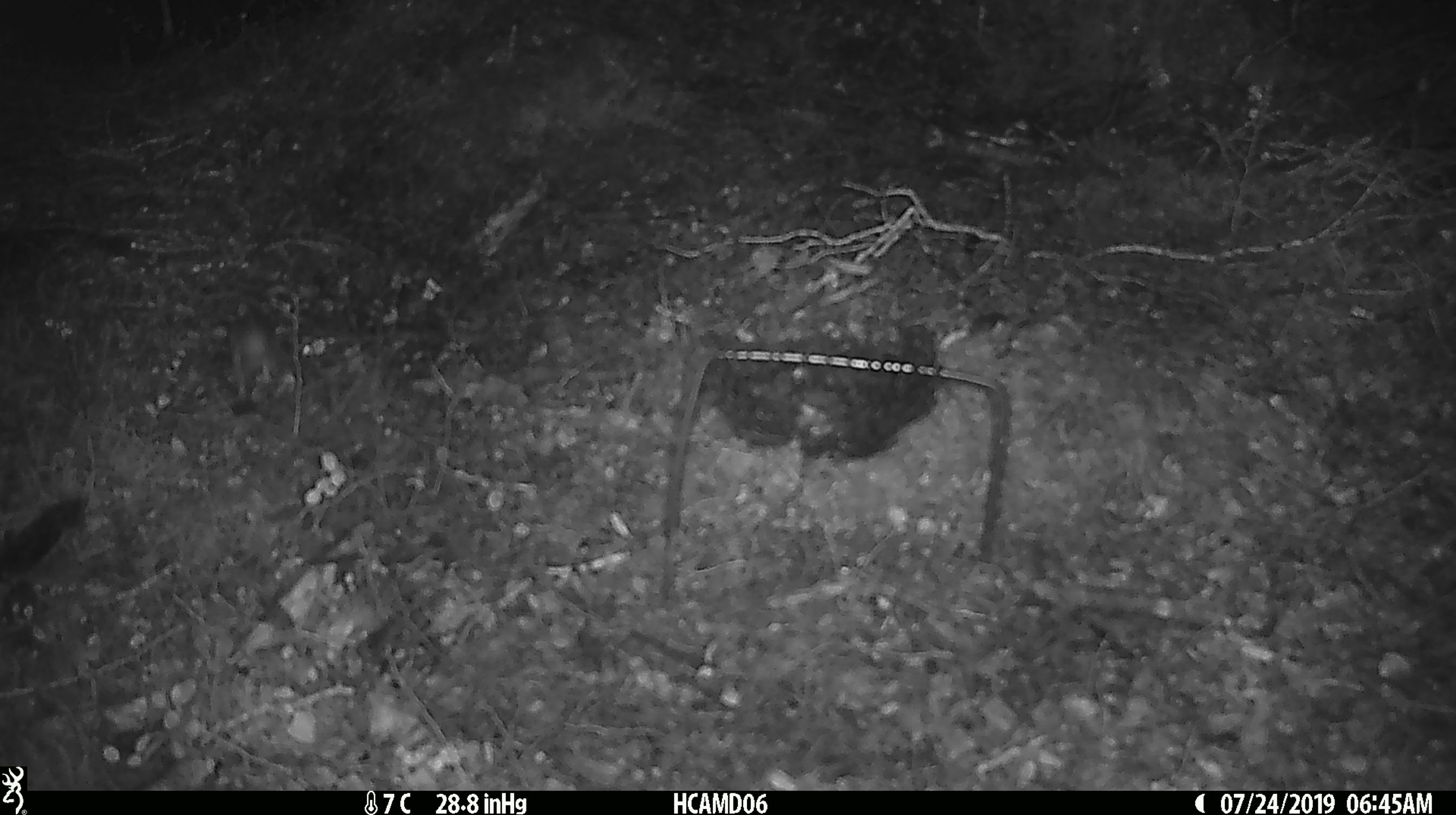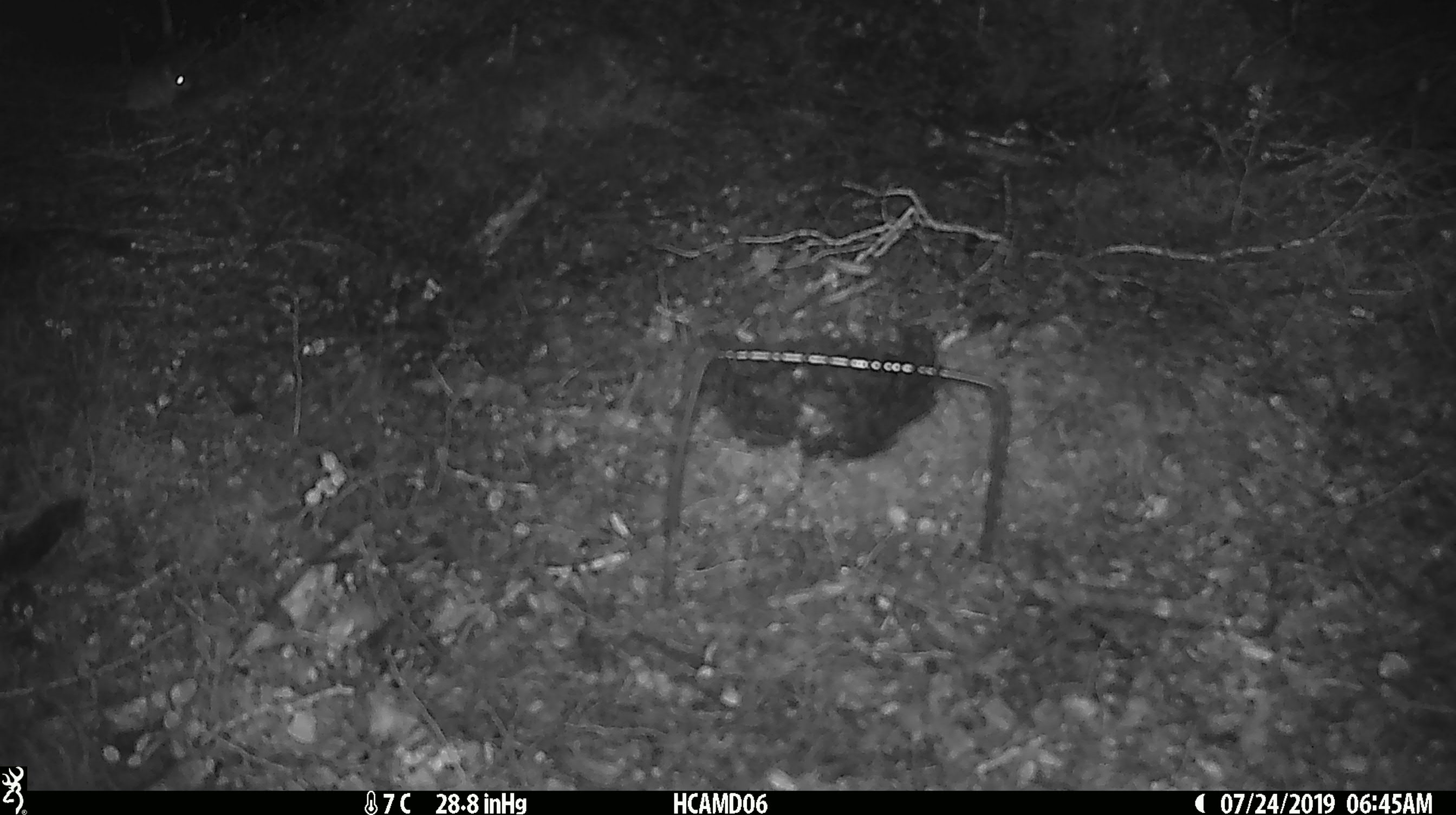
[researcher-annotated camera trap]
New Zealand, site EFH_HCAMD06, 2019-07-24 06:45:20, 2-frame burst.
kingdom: Animalia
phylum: Chordata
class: Mammalia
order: Rodentia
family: Muridae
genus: Mus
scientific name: Mus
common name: mouse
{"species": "mouse (Mus)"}